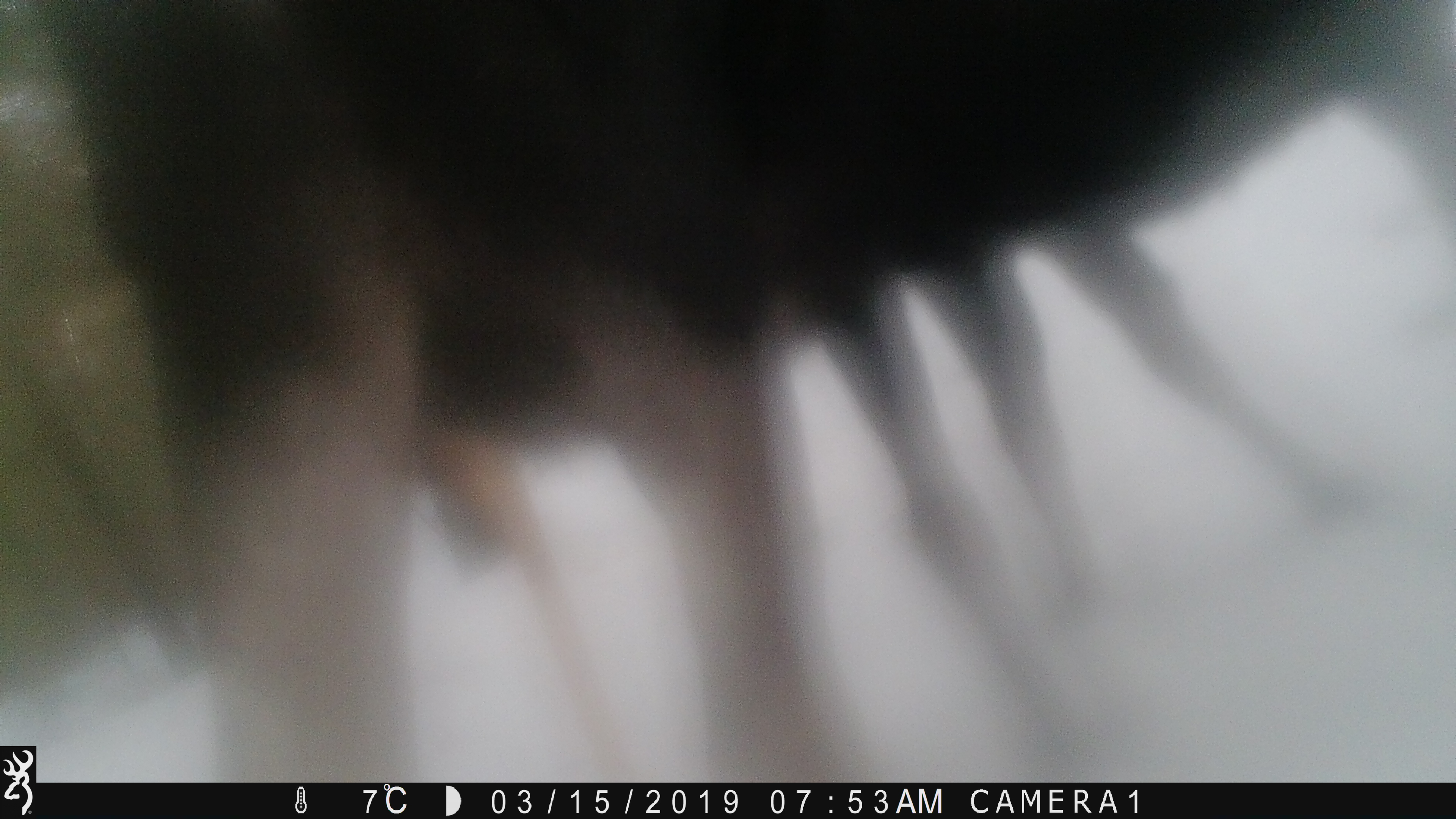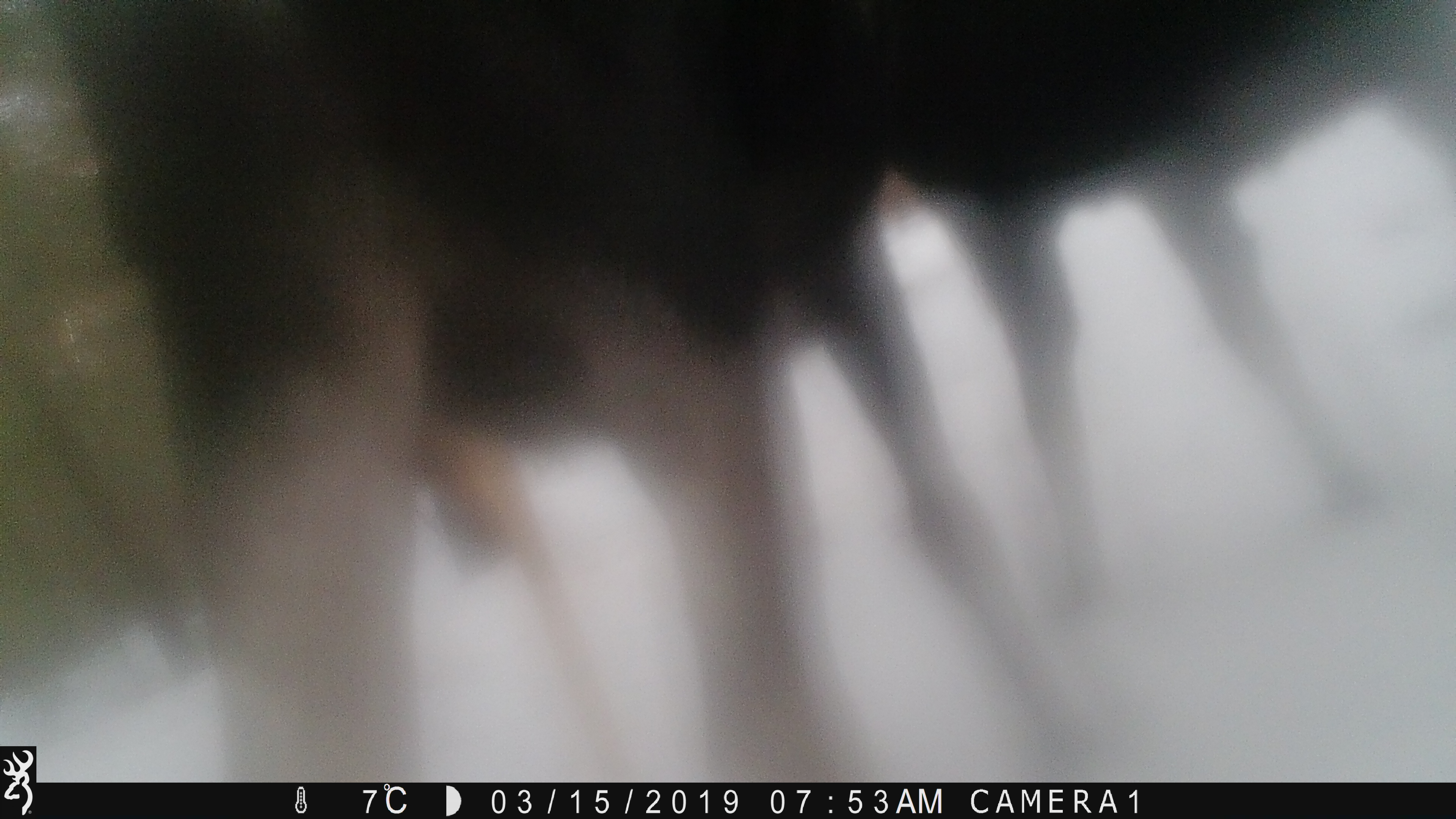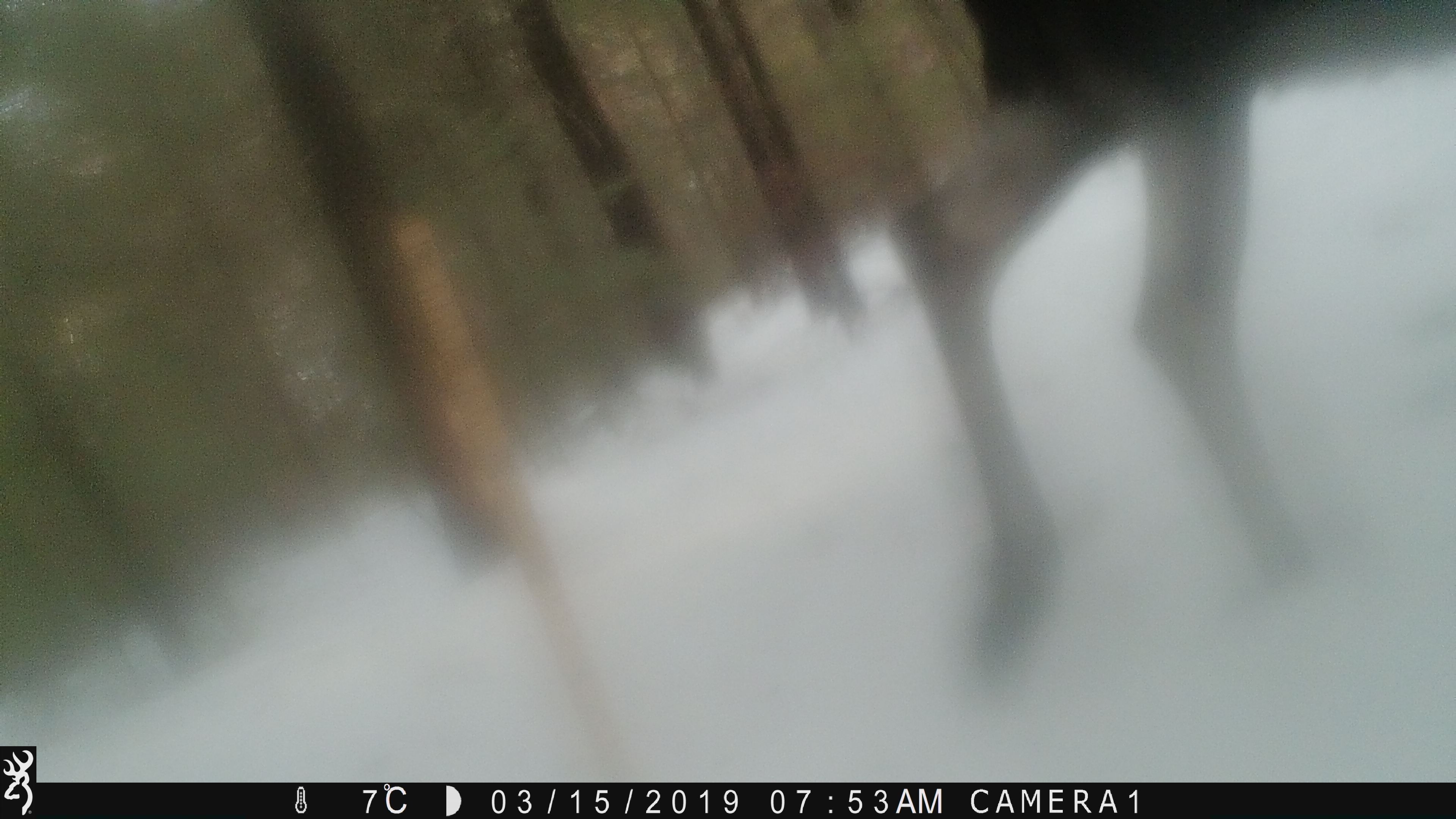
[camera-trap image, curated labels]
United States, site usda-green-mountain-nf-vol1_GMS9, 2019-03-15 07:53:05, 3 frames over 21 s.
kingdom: Animalia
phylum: Chordata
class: Mammalia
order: Artiodactyla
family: Cervidae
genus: Alces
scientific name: Alces alces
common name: moose